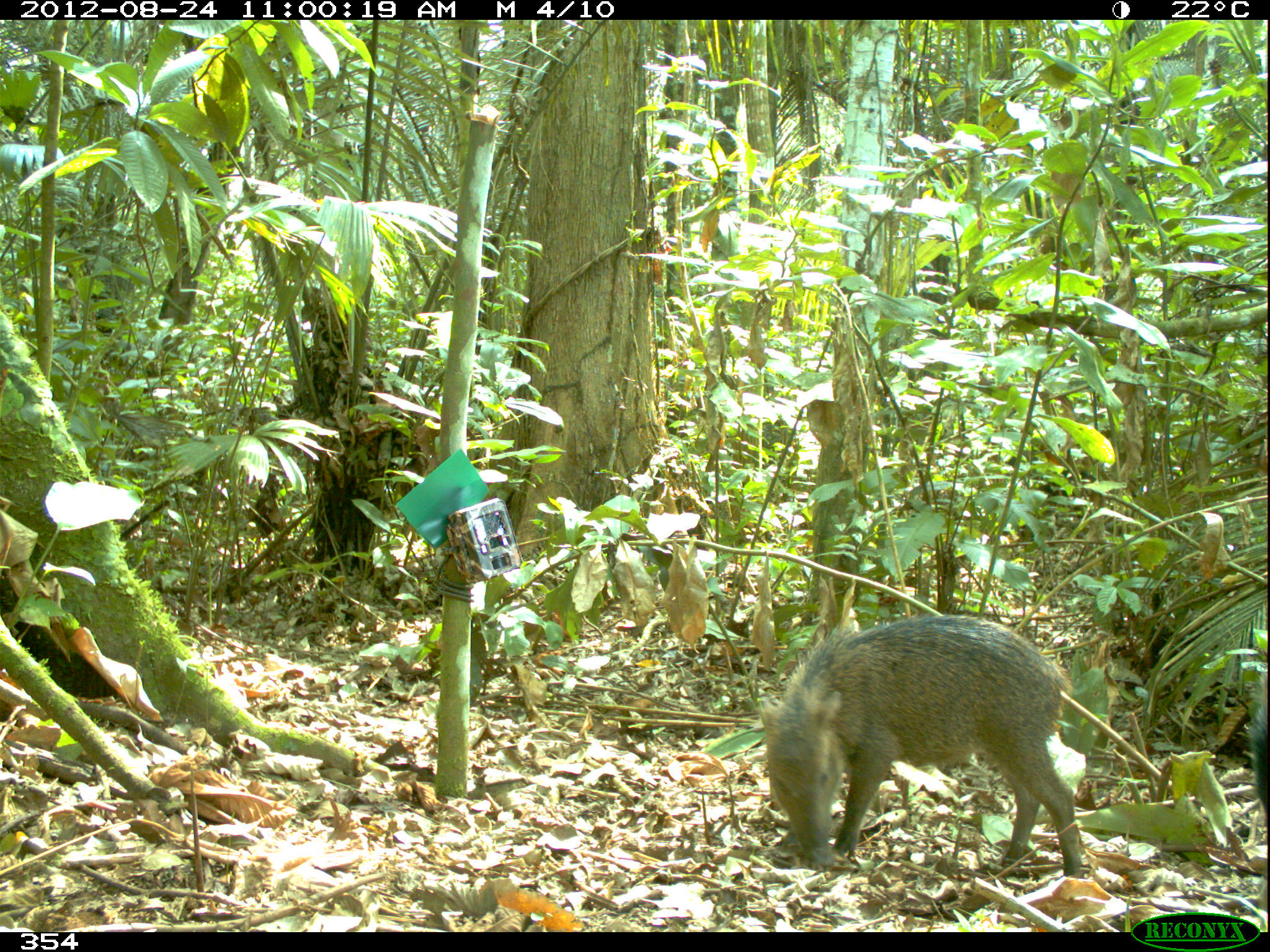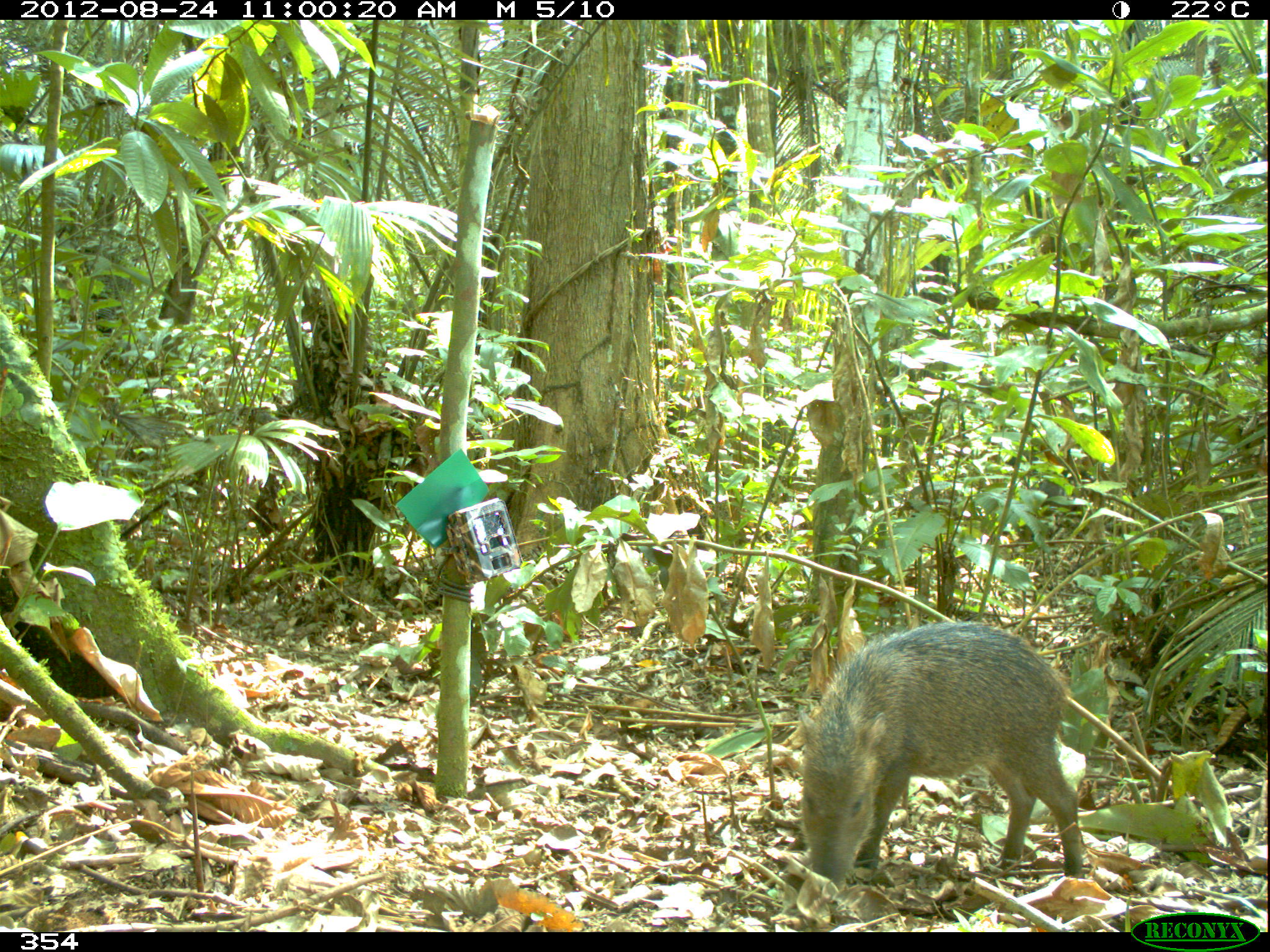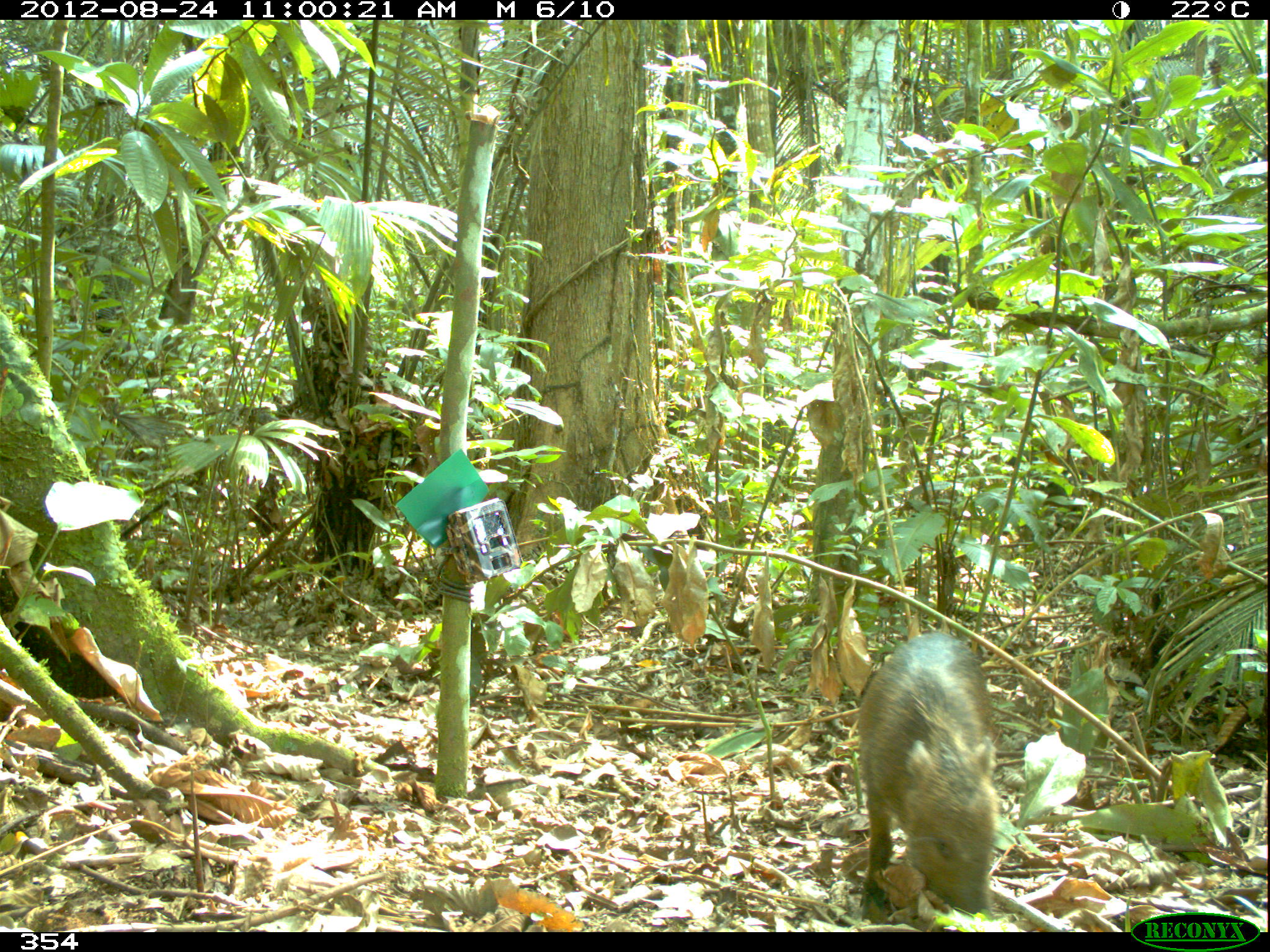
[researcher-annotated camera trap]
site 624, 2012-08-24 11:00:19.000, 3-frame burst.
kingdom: Animalia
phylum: Chordata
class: Mammalia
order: Artiodactyla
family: Tayassuidae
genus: Tayassu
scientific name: Tayassu pecari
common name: white-lipped peccary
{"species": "Tayassu pecari (white-lipped peccary)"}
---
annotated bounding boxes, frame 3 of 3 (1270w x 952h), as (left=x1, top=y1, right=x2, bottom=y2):
tayassu pecari: (left=858, top=630, right=998, bottom=926)